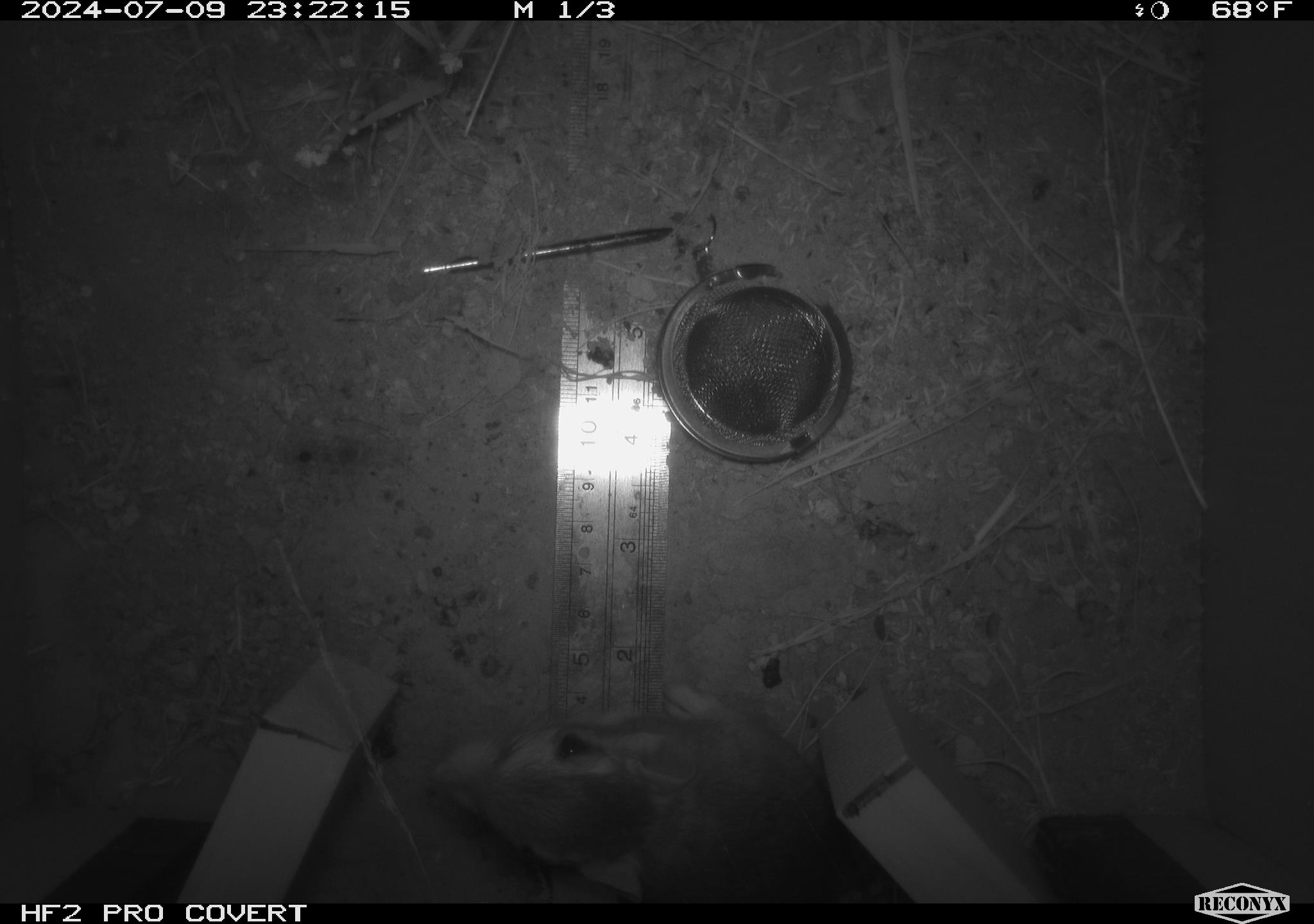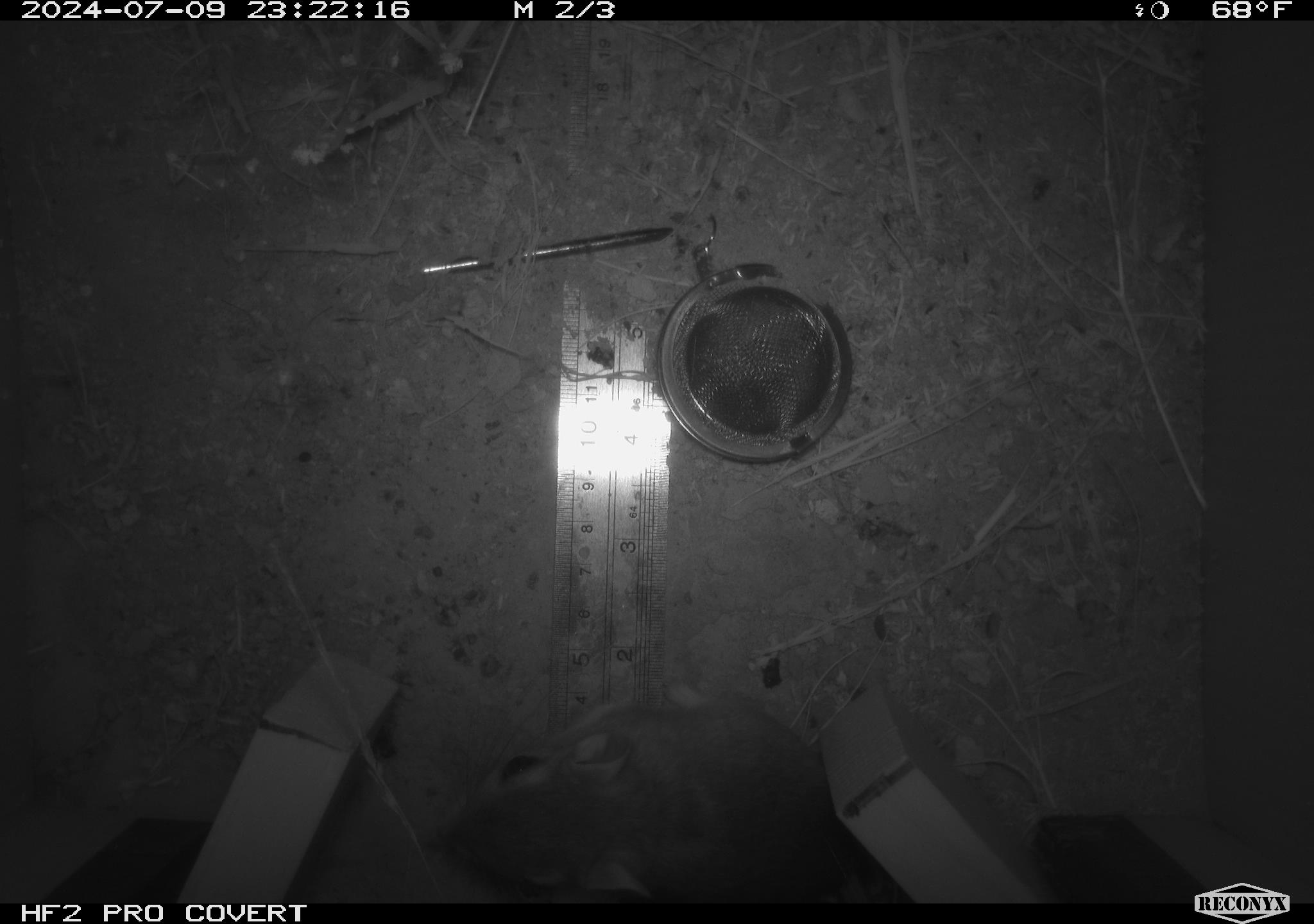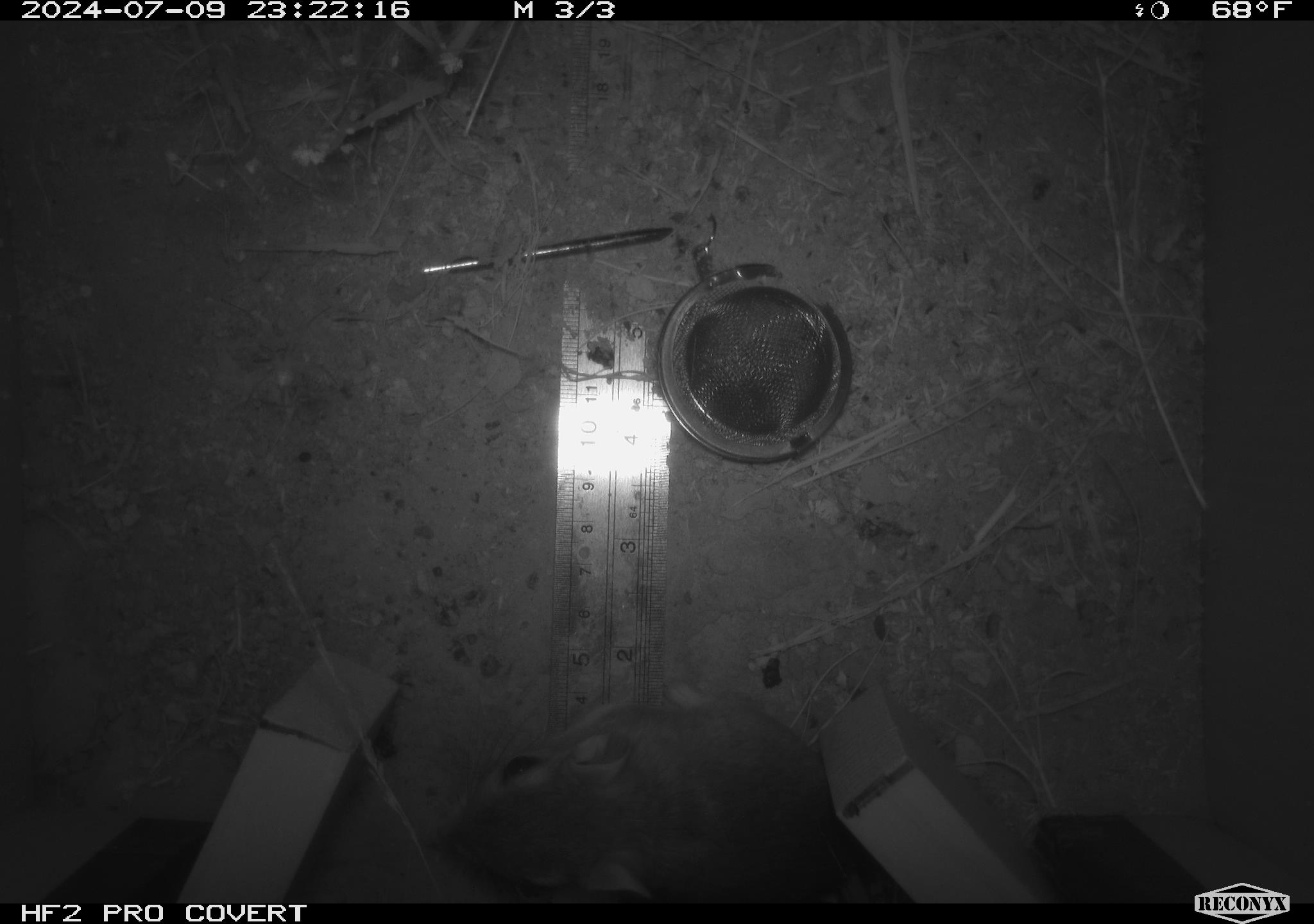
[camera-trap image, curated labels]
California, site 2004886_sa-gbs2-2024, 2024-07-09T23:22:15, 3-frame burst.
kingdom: Animalia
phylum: Chordata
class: Mammalia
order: Rodentia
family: Heteromyidae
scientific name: Heteromyidae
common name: kangaroo rats and pocket mice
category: heteromyidae family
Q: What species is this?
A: Heteromyidae family (kangaroo rats and pocket mice) (Heteromyidae).